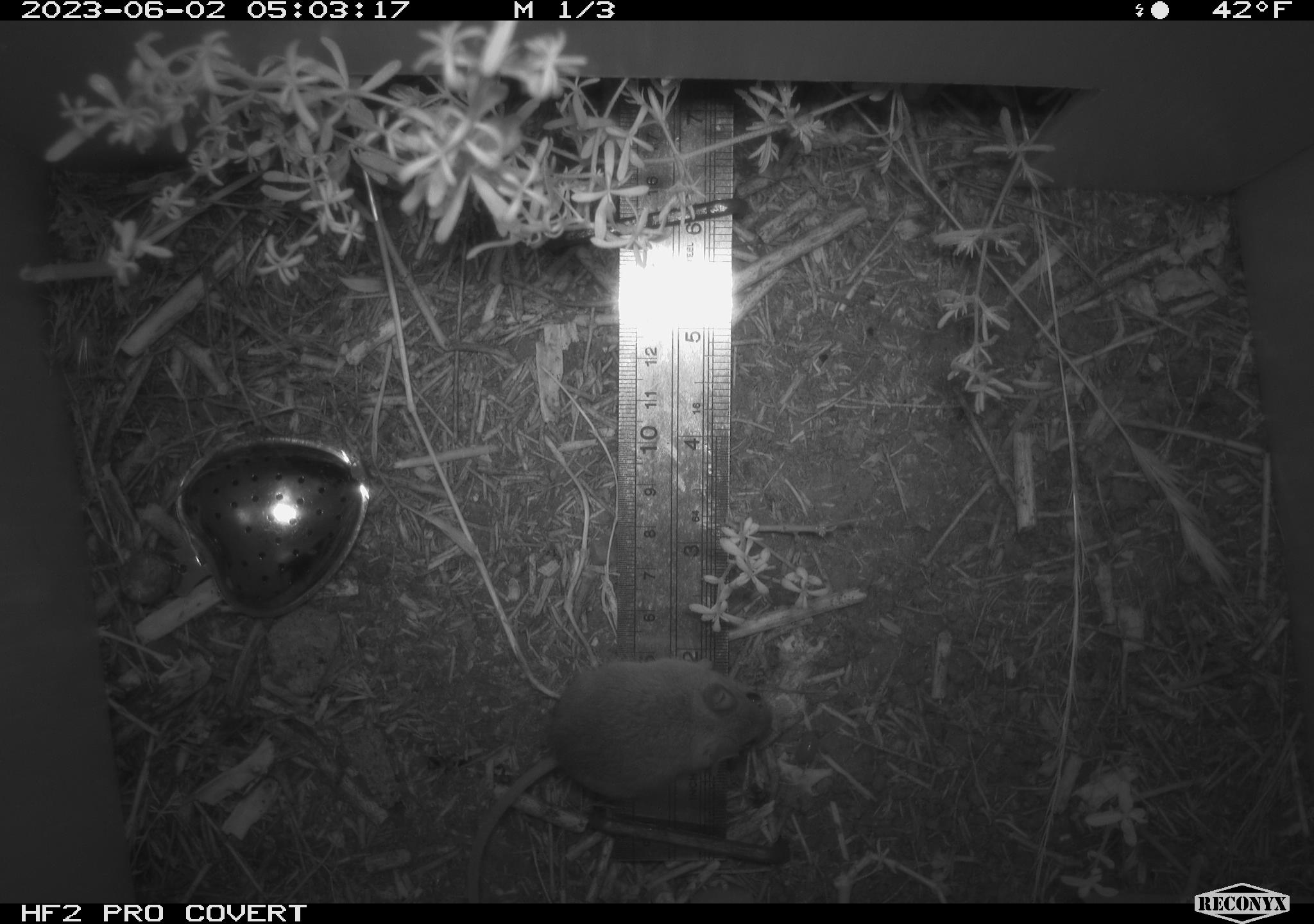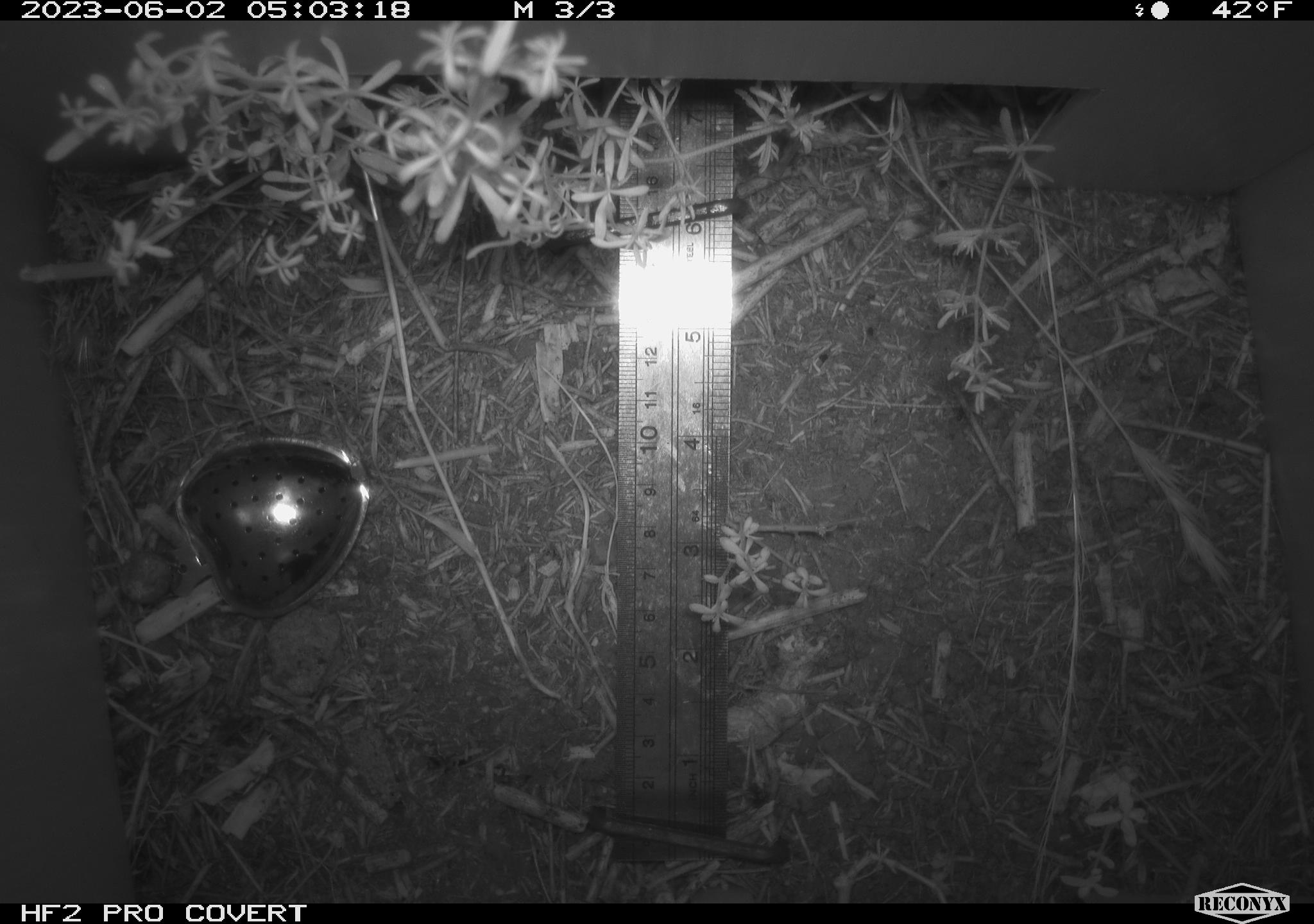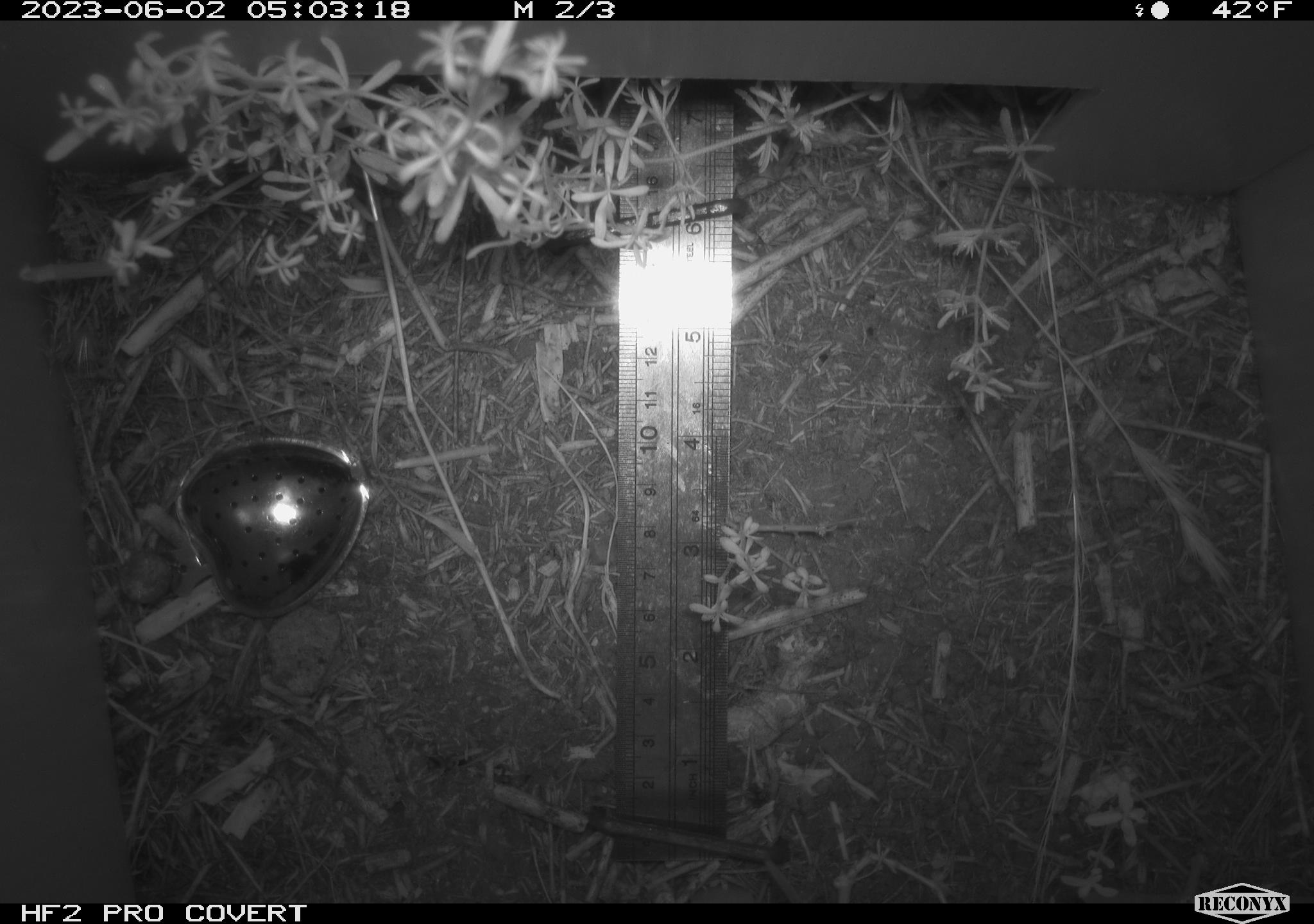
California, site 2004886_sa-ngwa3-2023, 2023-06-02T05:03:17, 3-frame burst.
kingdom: Animalia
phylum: Chordata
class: Mammalia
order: Rodentia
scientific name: Rodentia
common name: mouse species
Mouse species (Rodentia).